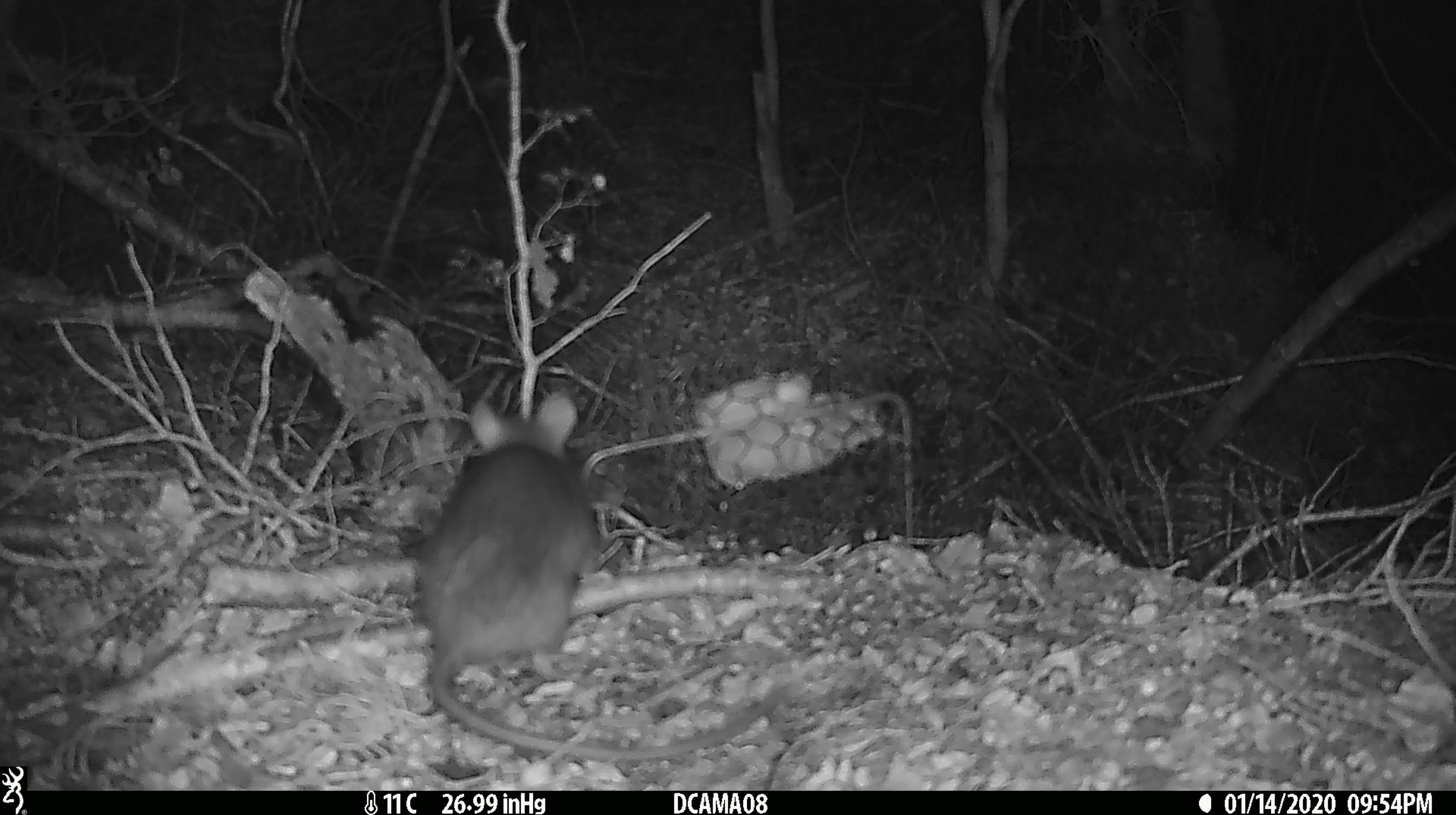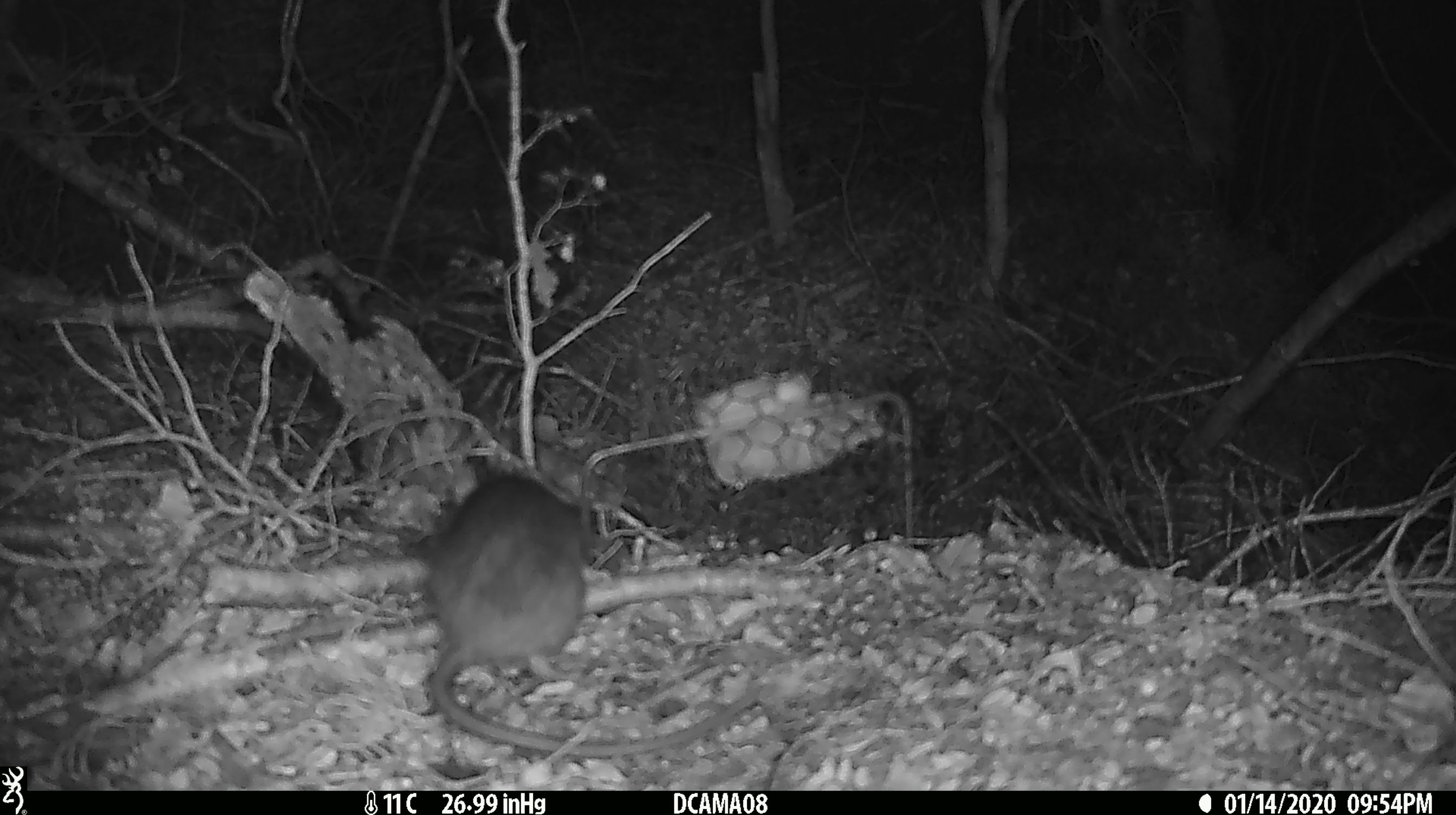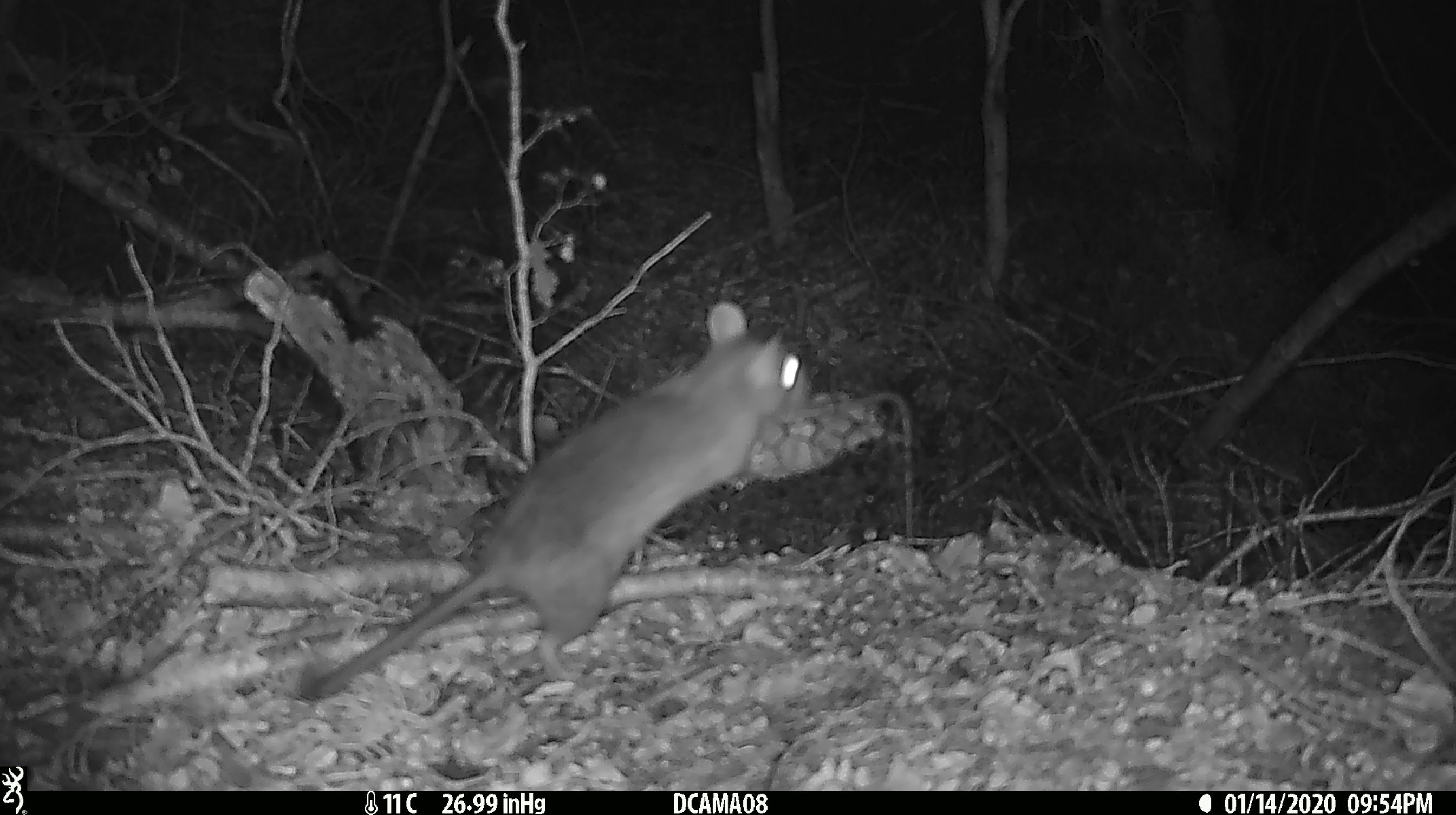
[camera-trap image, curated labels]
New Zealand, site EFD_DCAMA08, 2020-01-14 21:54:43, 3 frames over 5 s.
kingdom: Animalia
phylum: Chordata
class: Mammalia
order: Rodentia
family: Muridae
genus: Rattus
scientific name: Rattus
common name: rat